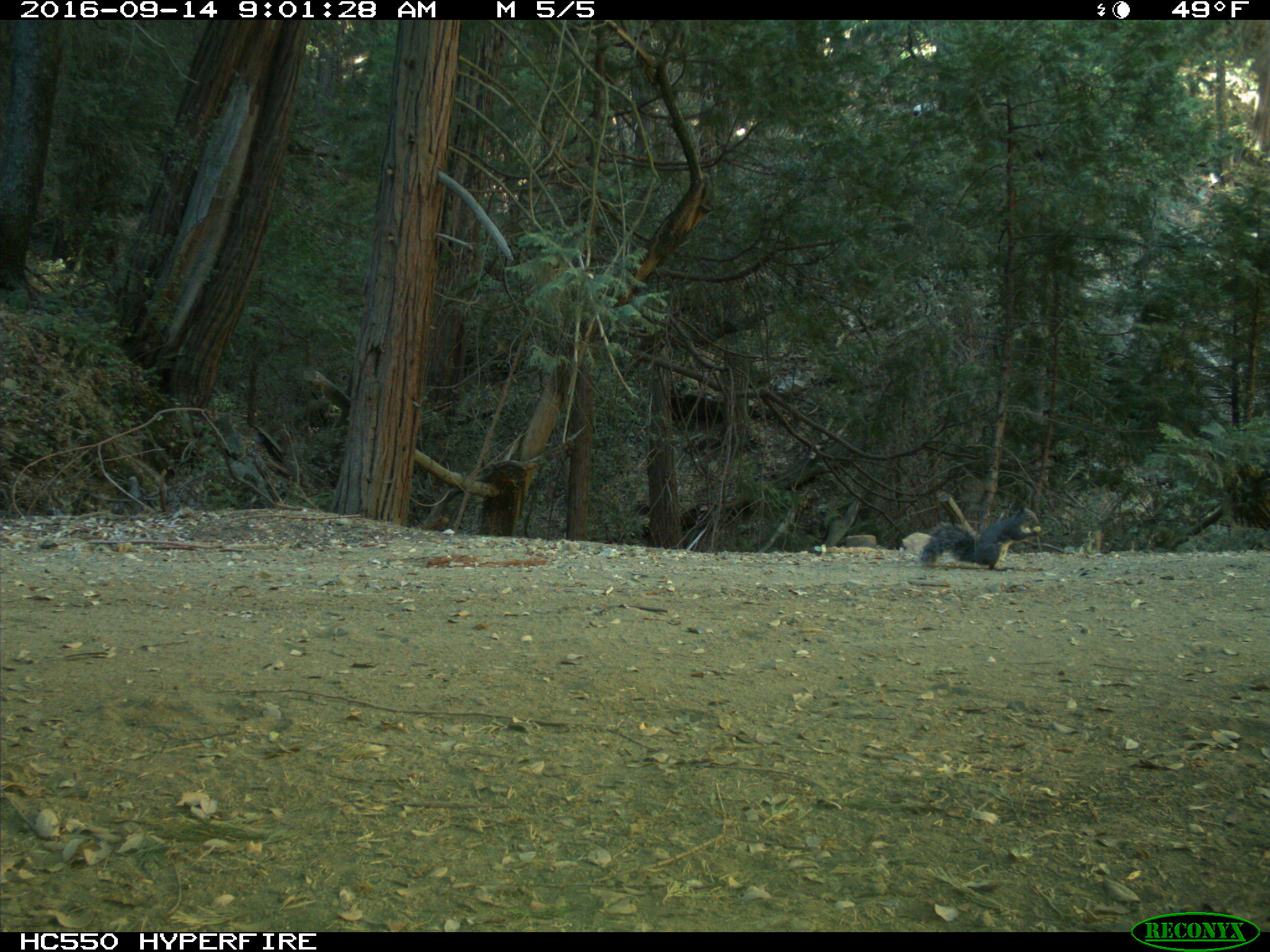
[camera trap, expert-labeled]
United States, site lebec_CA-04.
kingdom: Animalia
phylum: Chordata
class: Mammalia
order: Rodentia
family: Sciuridae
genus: Sciurus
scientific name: Sciurus carolinensis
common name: eastern gray squirrel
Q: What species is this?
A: Sciurus carolinensis (eastern gray squirrel).